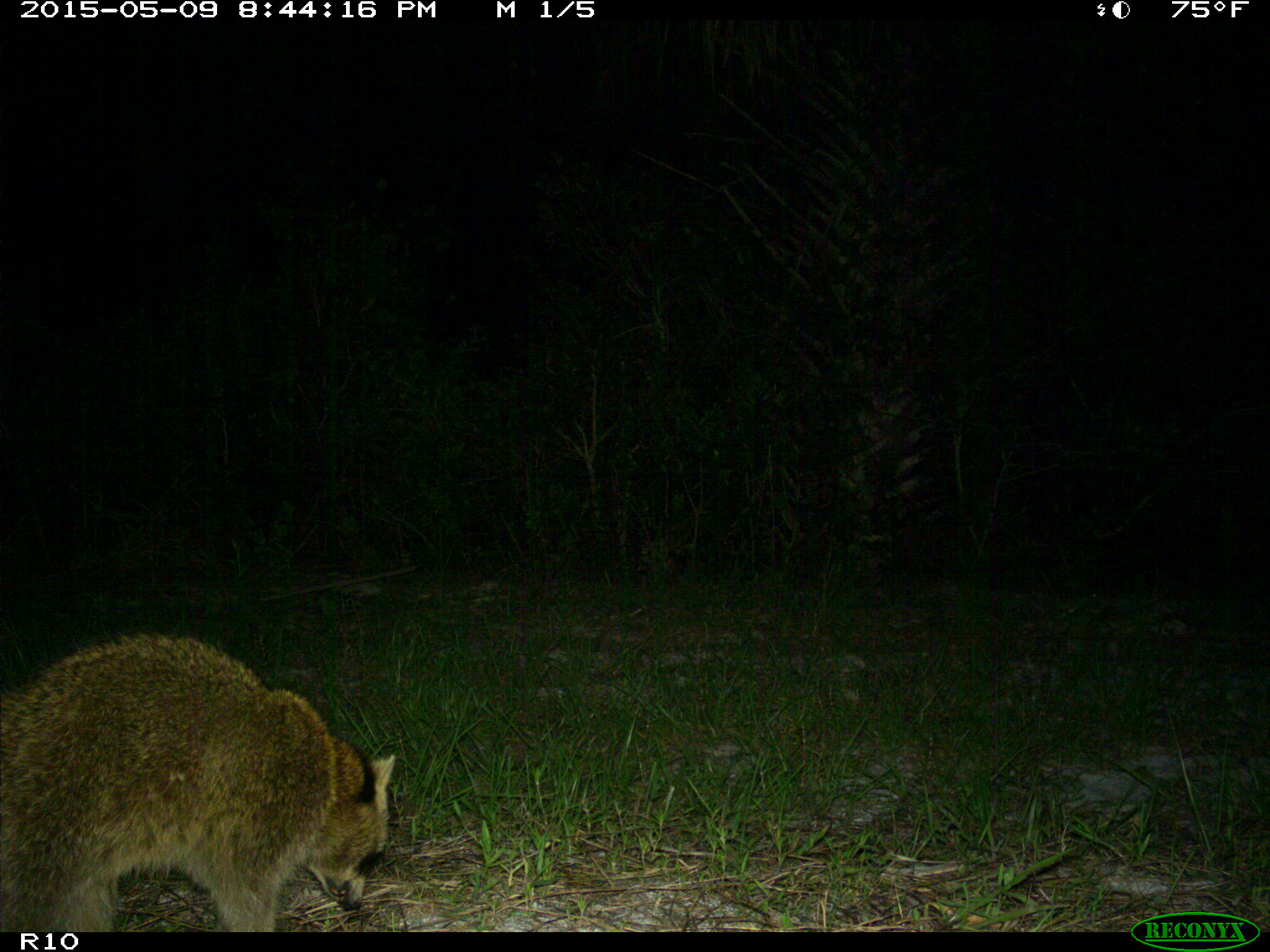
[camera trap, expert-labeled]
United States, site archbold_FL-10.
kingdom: Animalia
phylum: Chordata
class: Mammalia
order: Carnivora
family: Procyonidae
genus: Procyon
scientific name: Procyon lotor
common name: common raccoon